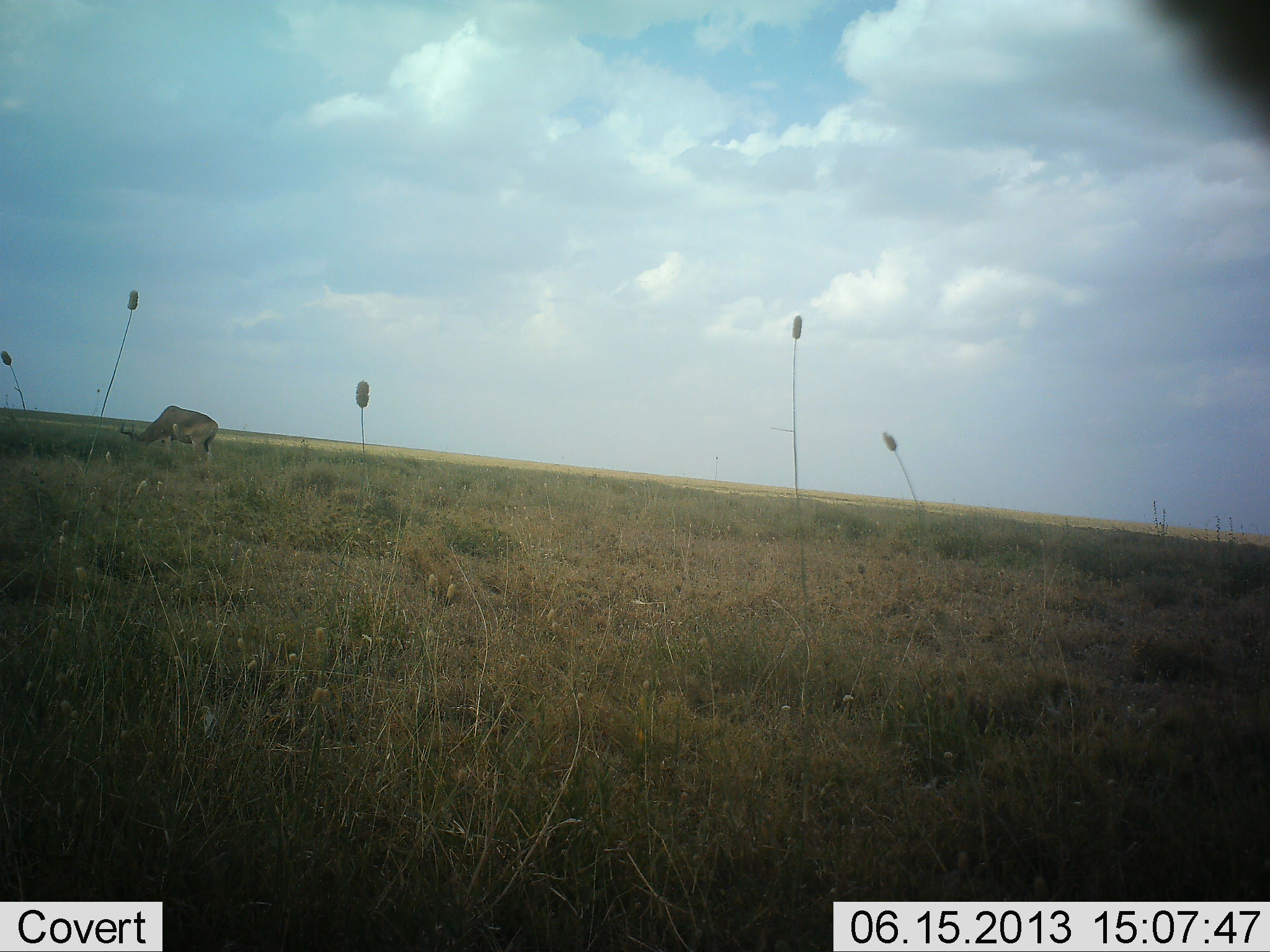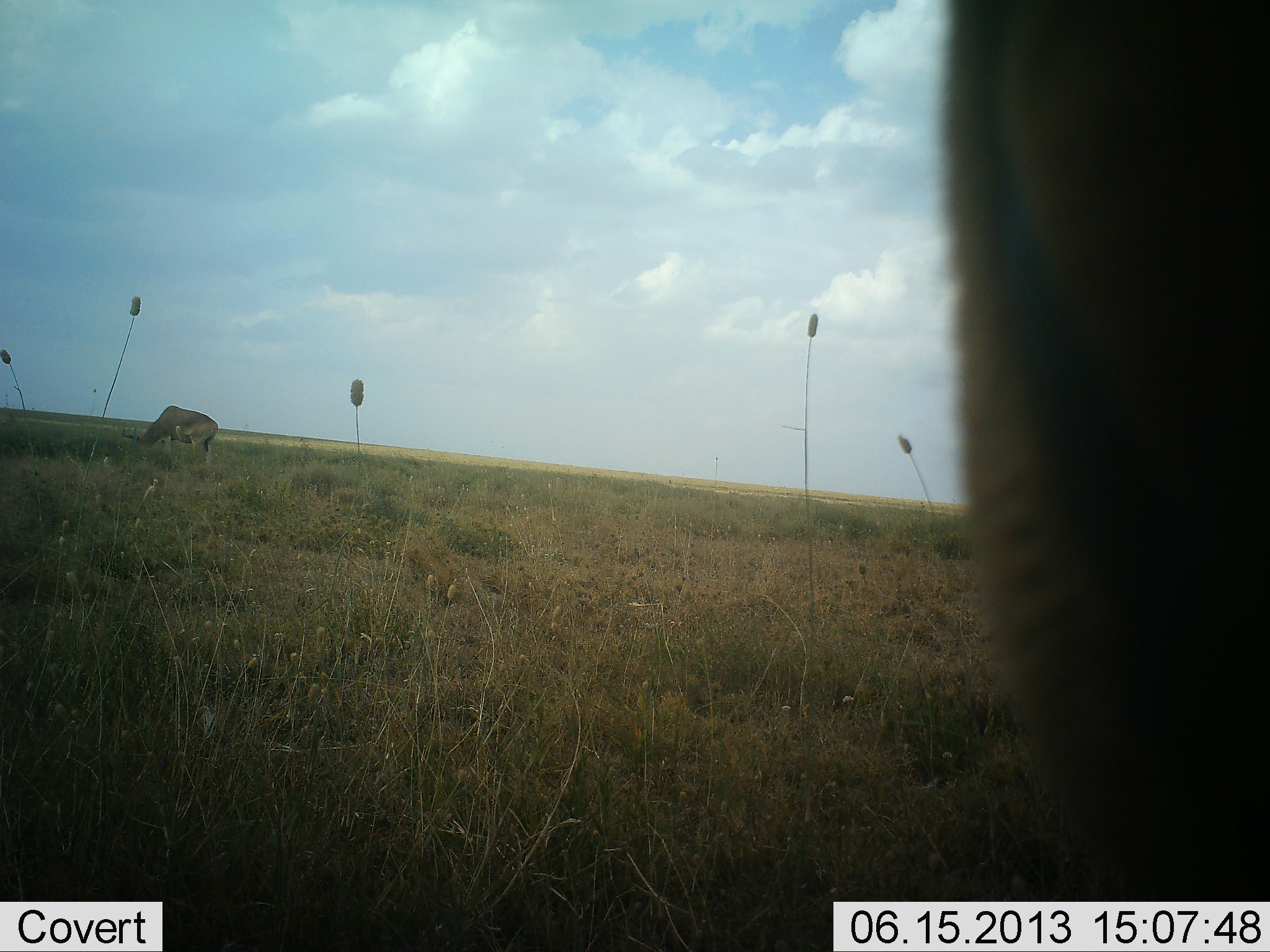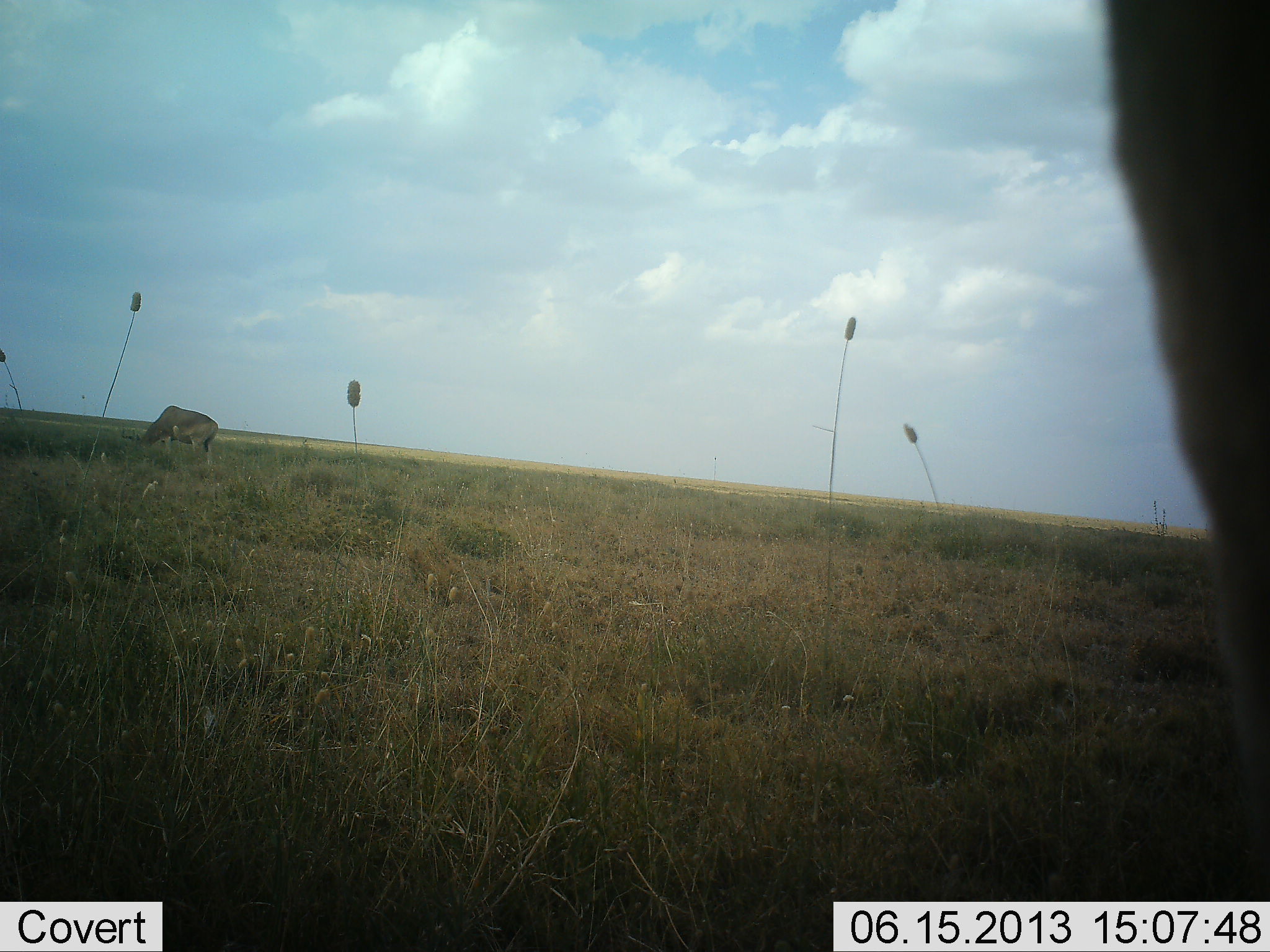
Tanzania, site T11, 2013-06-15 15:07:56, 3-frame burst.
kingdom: Animalia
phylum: Chordata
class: Mammalia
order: Artiodactyla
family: Bovidae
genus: Alcelaphus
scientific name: Alcelaphus buselaphus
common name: hartebeest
Hartebeest (Alcelaphus buselaphus), count 2. Behavior (volunteer vote fractions): standing 53%, resting 0%, moving 0%, interacting 0%. Young present (vote fraction): 0%. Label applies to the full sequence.